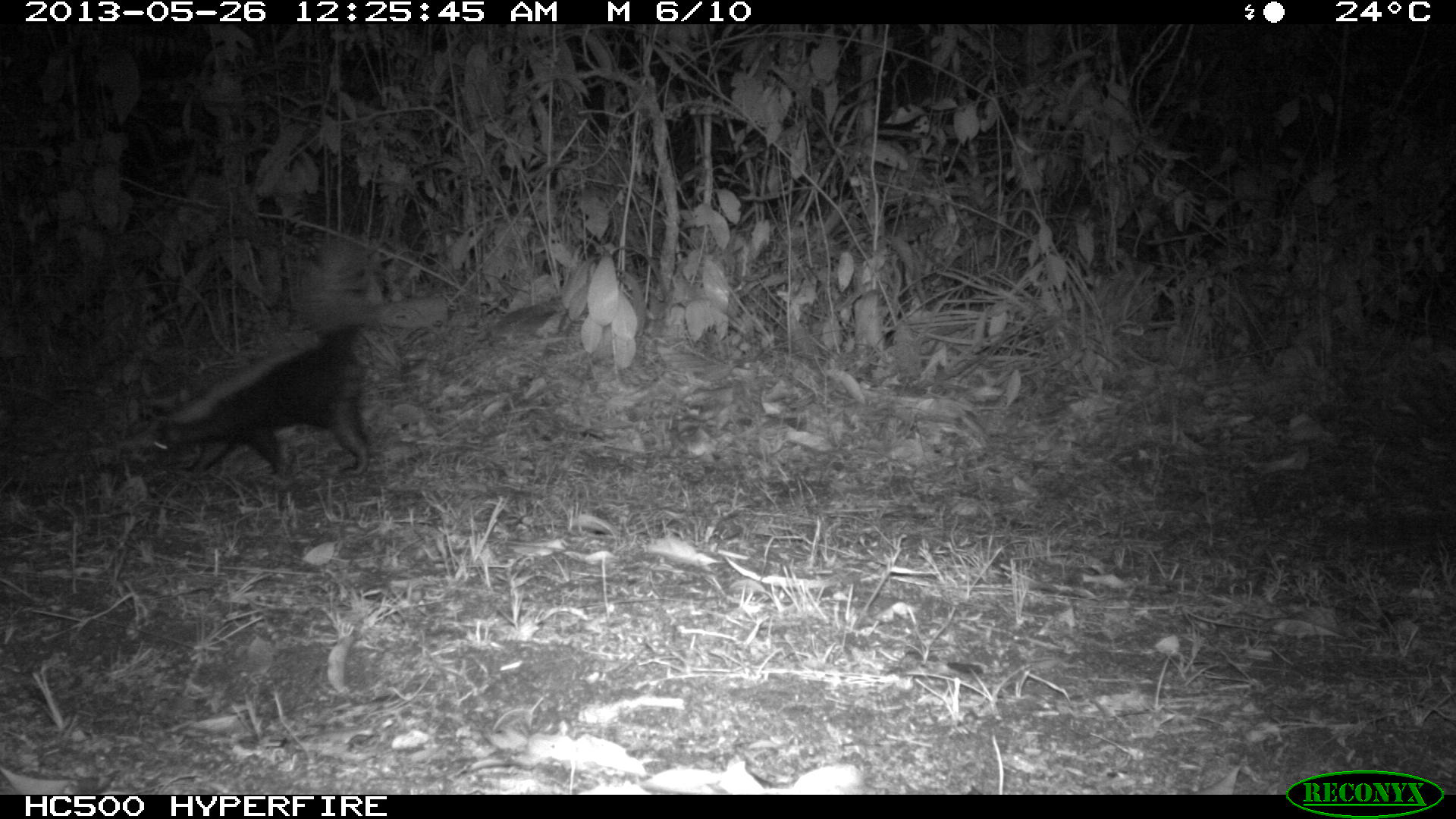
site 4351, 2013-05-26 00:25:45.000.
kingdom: Animalia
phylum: Chordata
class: Mammalia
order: Carnivora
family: Mephitidae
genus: Conepatus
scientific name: Conepatus semistriatus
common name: striped hog-nosed skunk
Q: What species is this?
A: Conepatus semistriatus (striped hog-nosed skunk).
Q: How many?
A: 1.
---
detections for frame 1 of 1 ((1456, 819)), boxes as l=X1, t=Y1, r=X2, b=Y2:
conepatus semistriatus: l=151, t=233, r=370, b=475